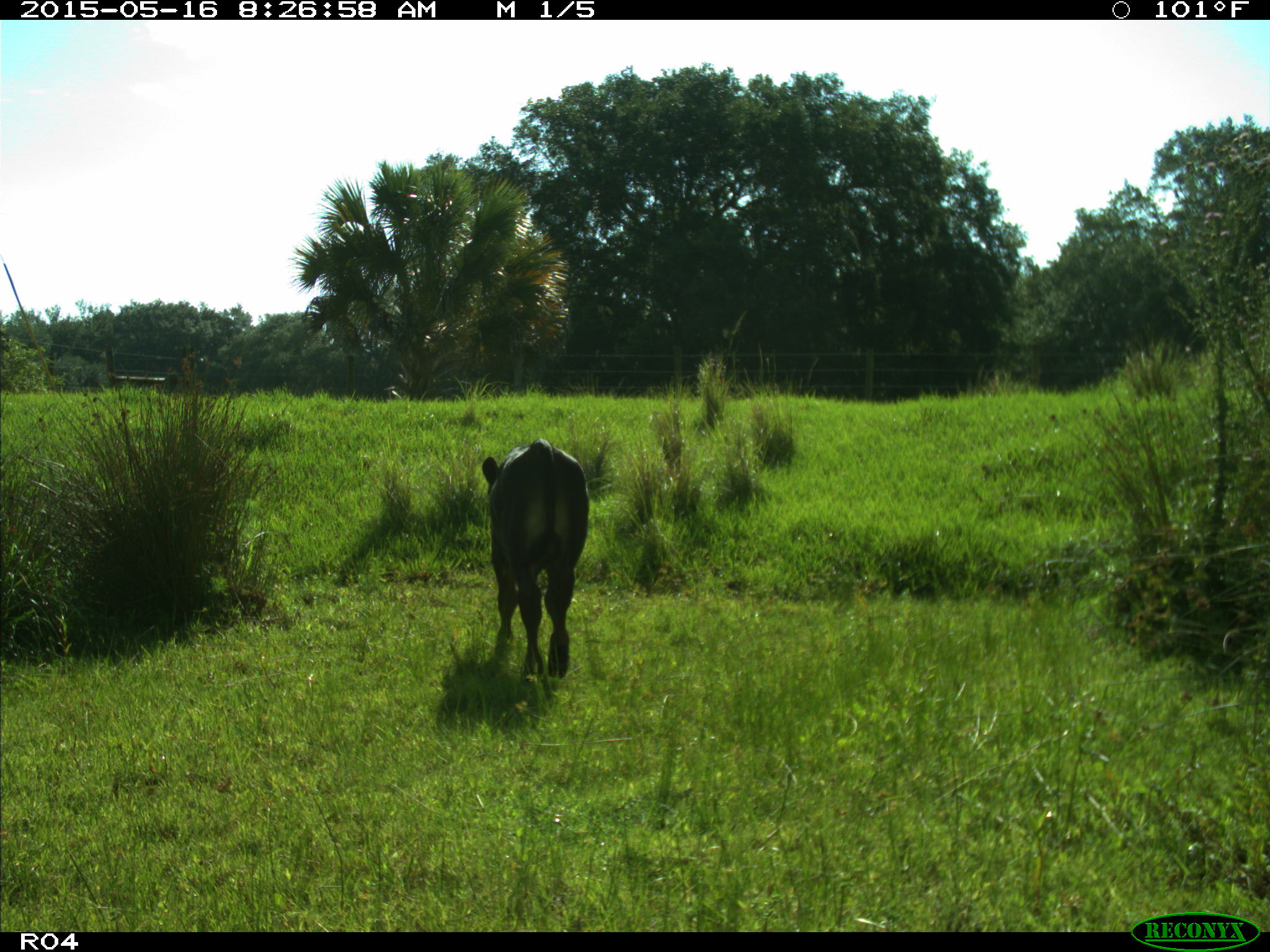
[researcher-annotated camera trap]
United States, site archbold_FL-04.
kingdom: Animalia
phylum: Chordata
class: Mammalia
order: Artiodactyla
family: Bovidae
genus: Bos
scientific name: Bos taurus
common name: domestic cow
Bos taurus (domestic cow).